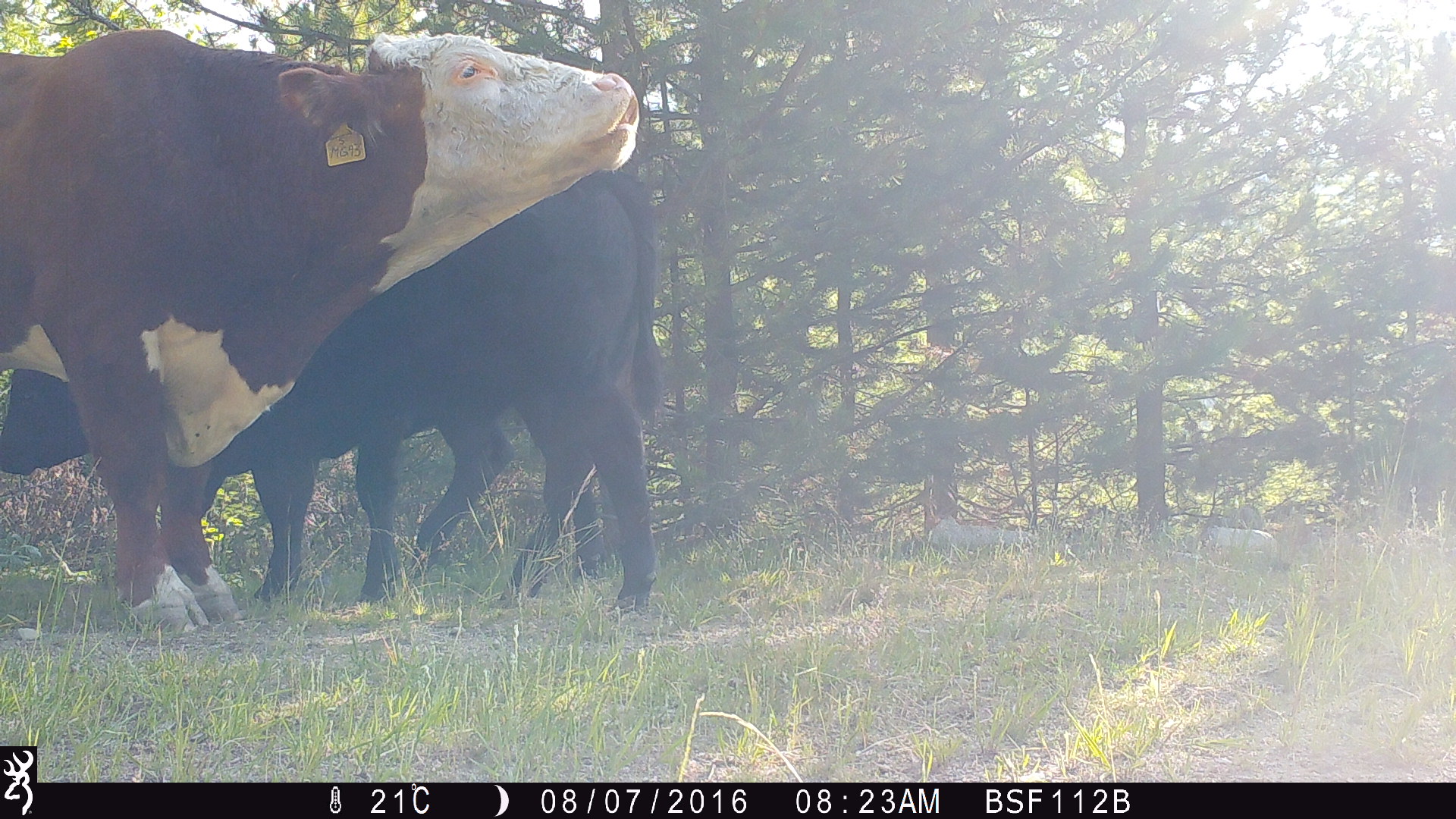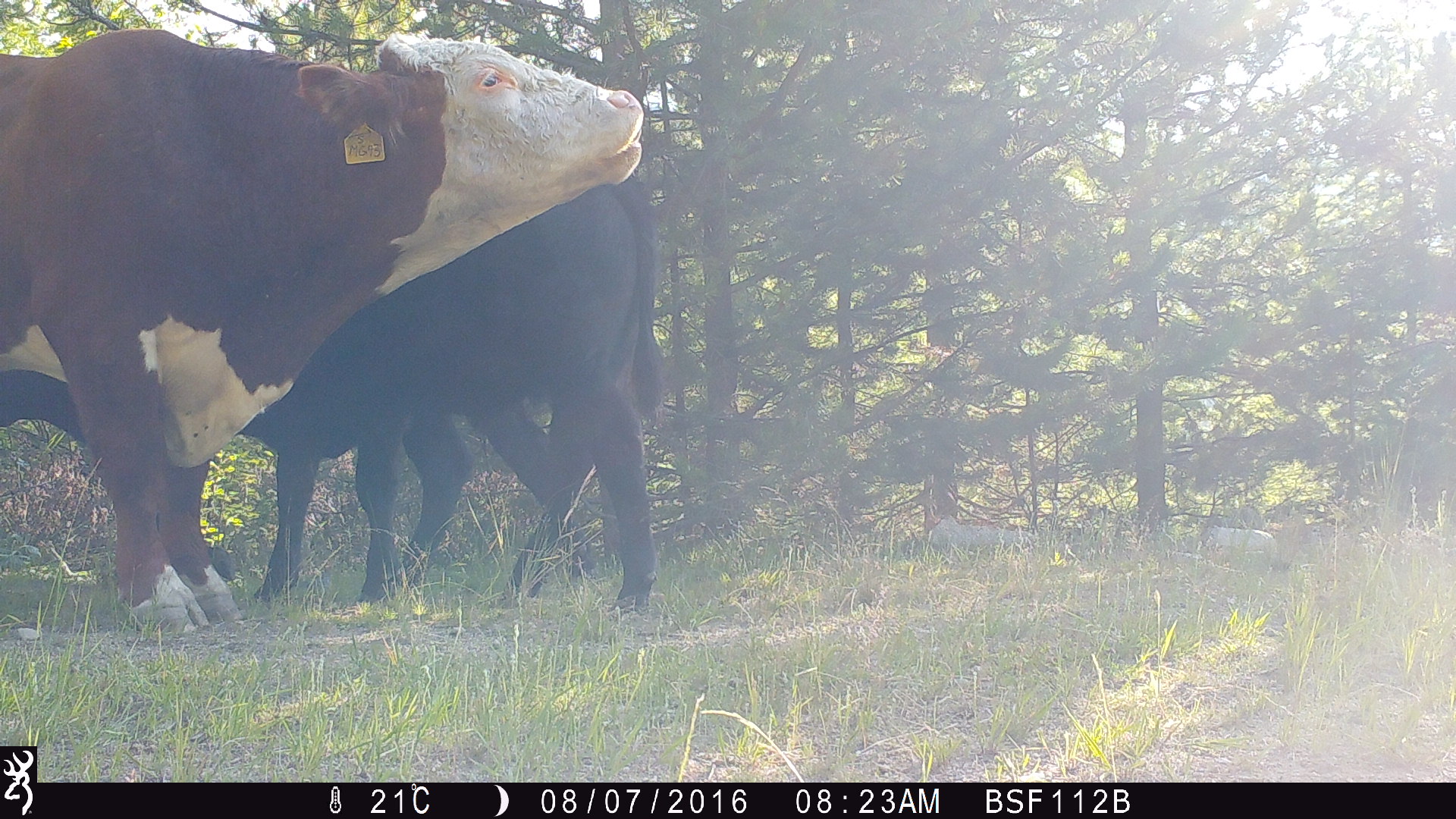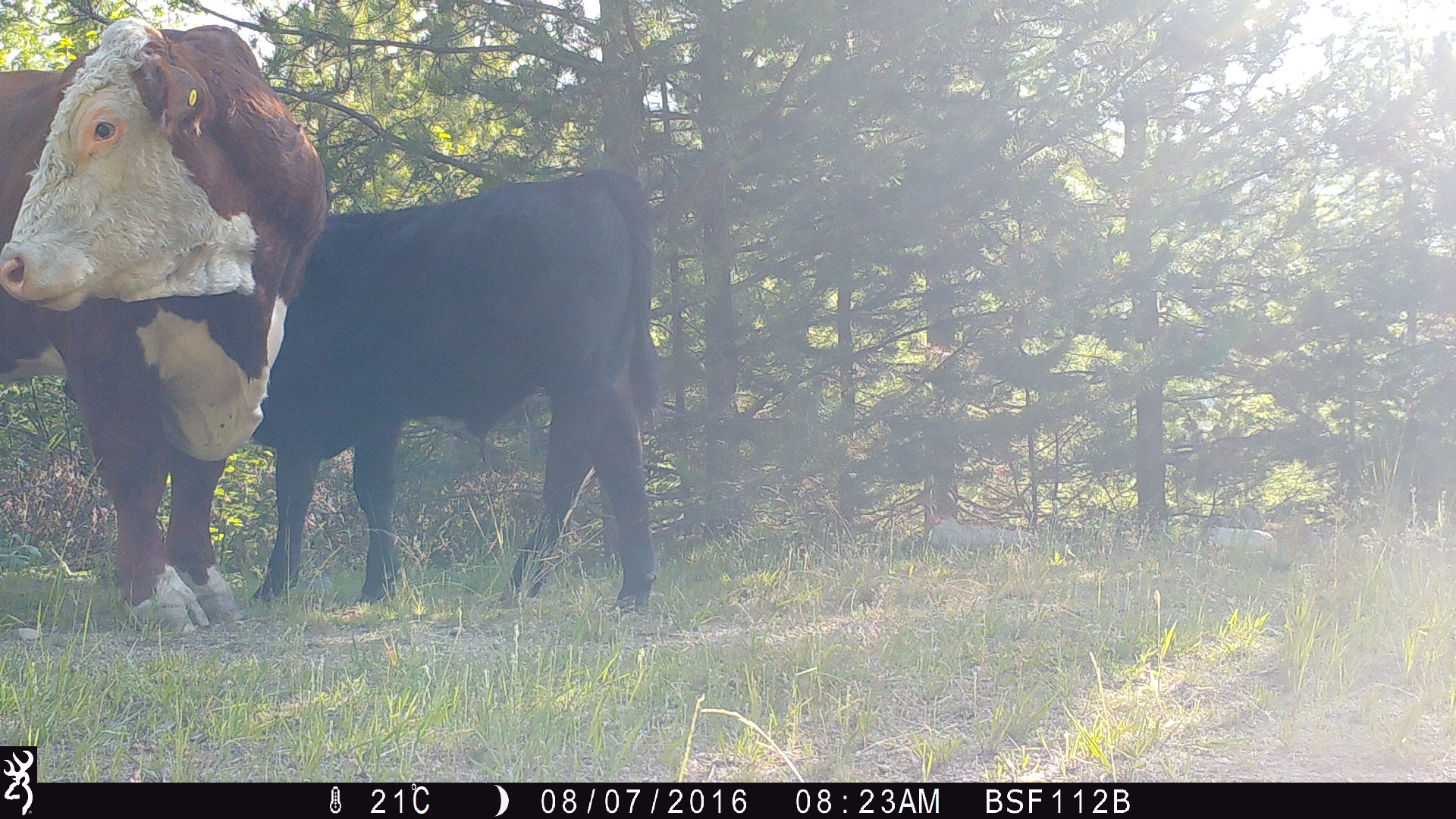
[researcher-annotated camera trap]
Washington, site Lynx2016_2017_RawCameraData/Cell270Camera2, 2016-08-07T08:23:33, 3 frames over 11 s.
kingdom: Animalia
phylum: Chordata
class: Mammalia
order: Artiodactyla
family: Bovidae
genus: Bos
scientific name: Bos taurus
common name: domestic cattle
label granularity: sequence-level